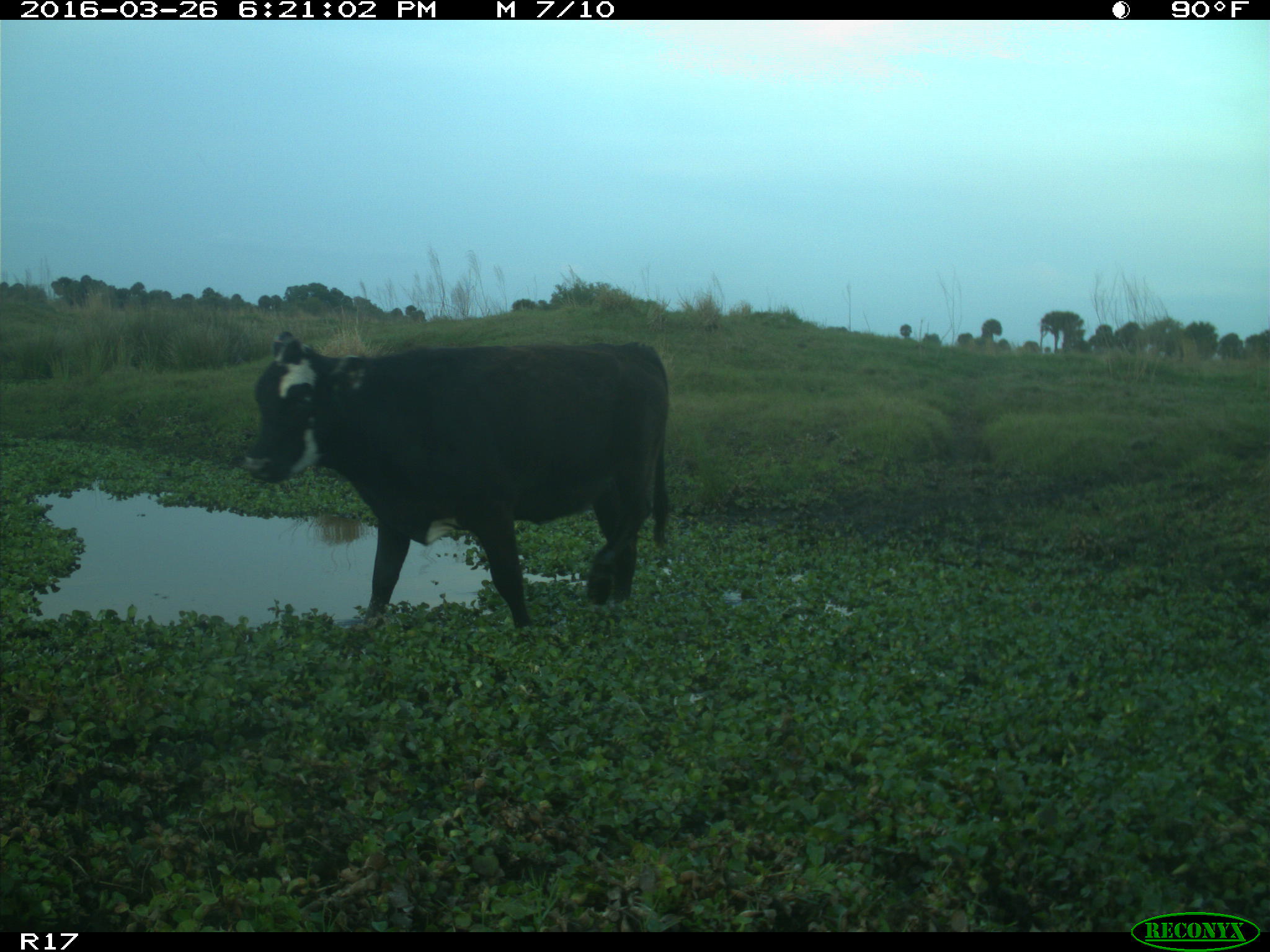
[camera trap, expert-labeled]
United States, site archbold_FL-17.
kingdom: Animalia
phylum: Chordata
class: Mammalia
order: Artiodactyla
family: Bovidae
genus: Bos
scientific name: Bos taurus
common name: domestic cow